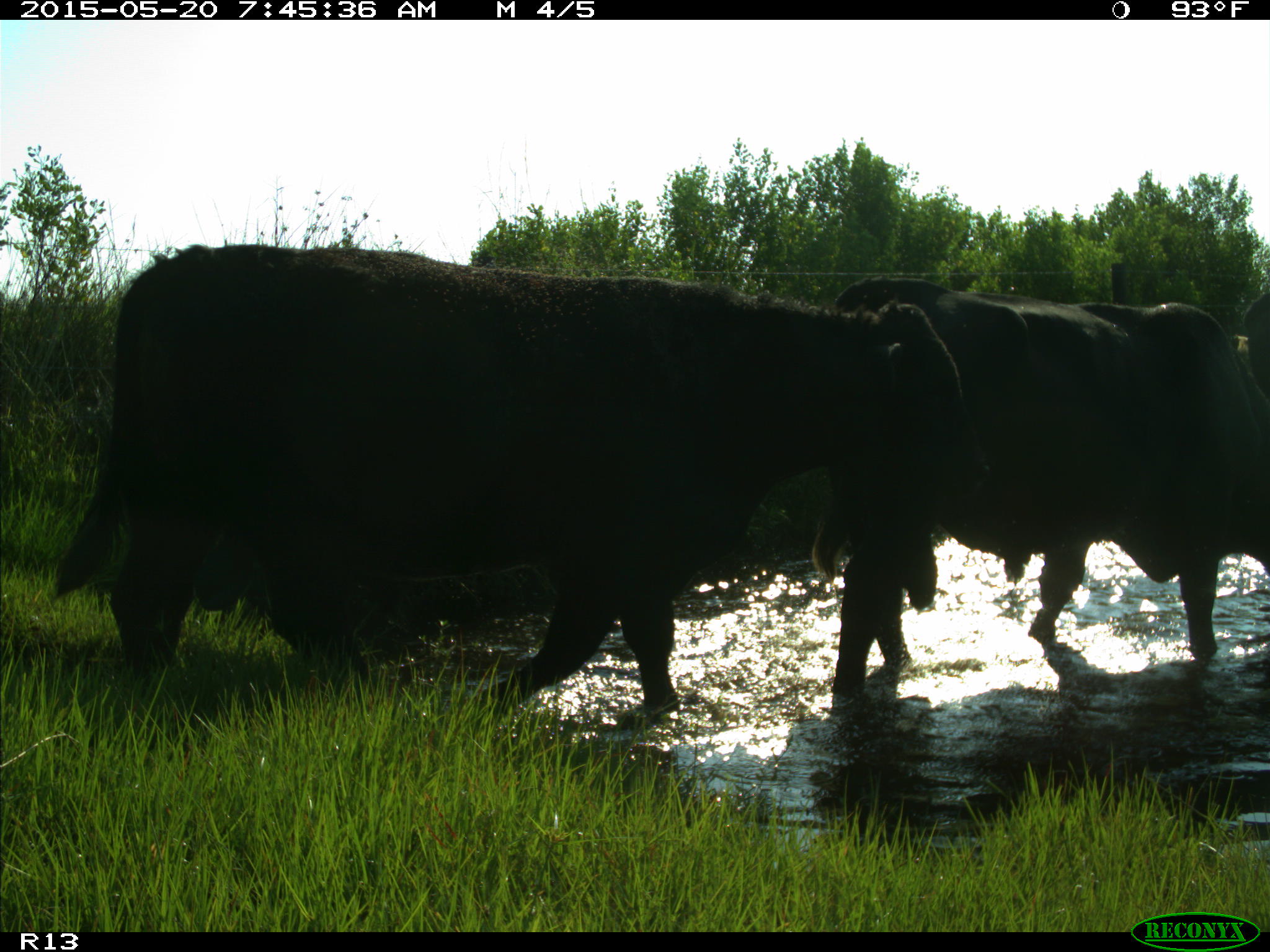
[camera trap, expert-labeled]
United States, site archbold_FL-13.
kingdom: Animalia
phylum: Chordata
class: Mammalia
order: Artiodactyla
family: Bovidae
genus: Bos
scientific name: Bos taurus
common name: domestic cow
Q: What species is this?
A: Bos taurus (domestic cow).